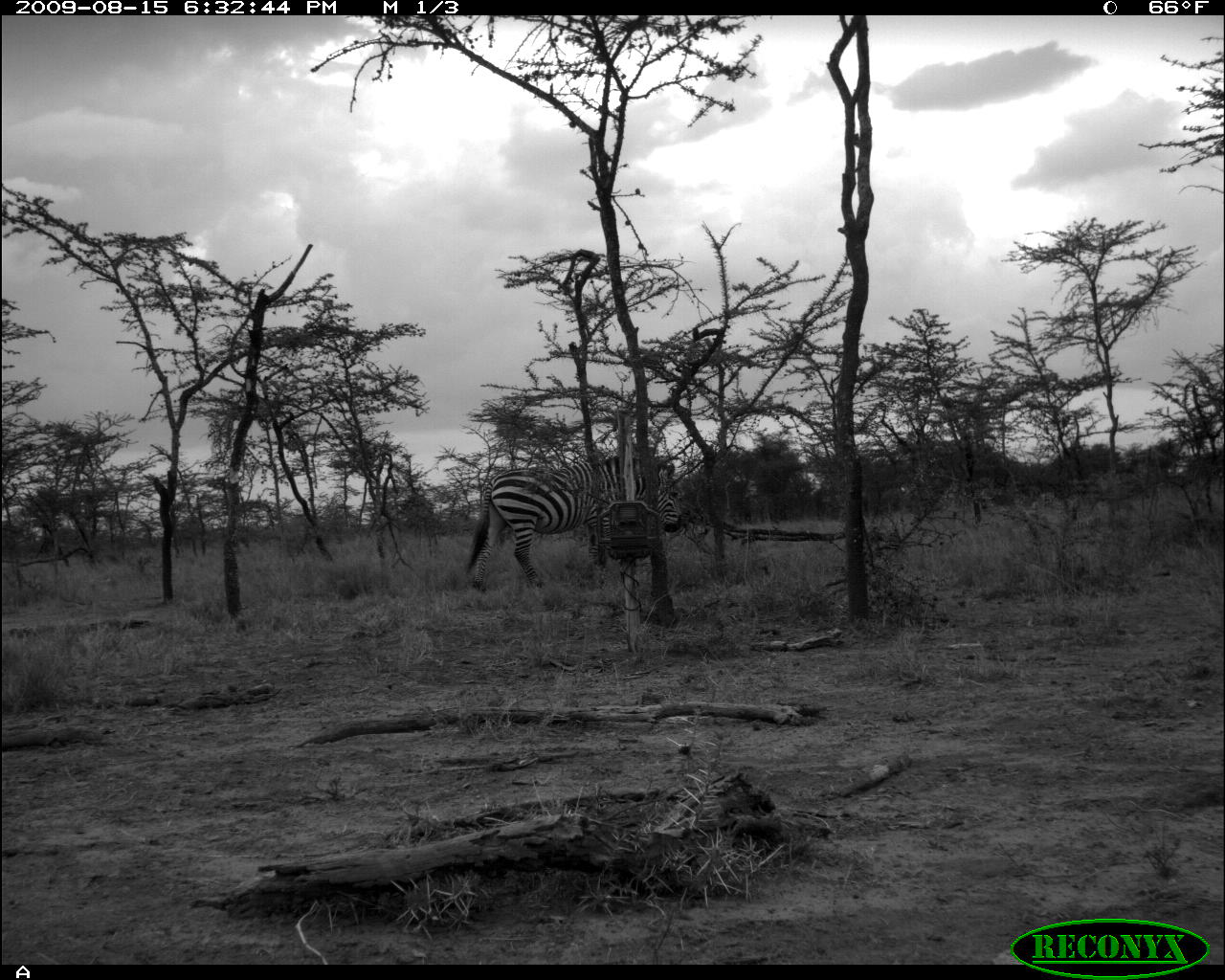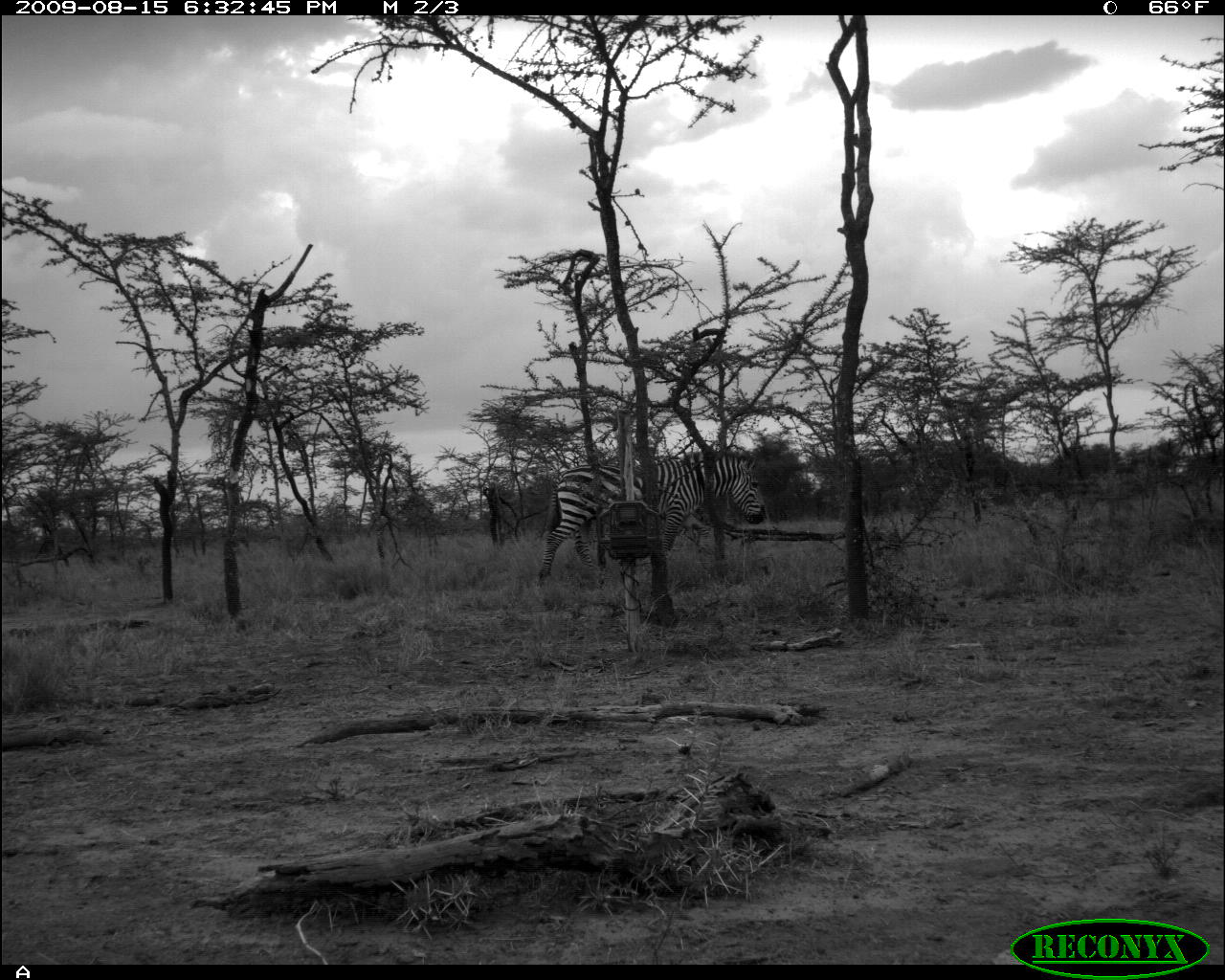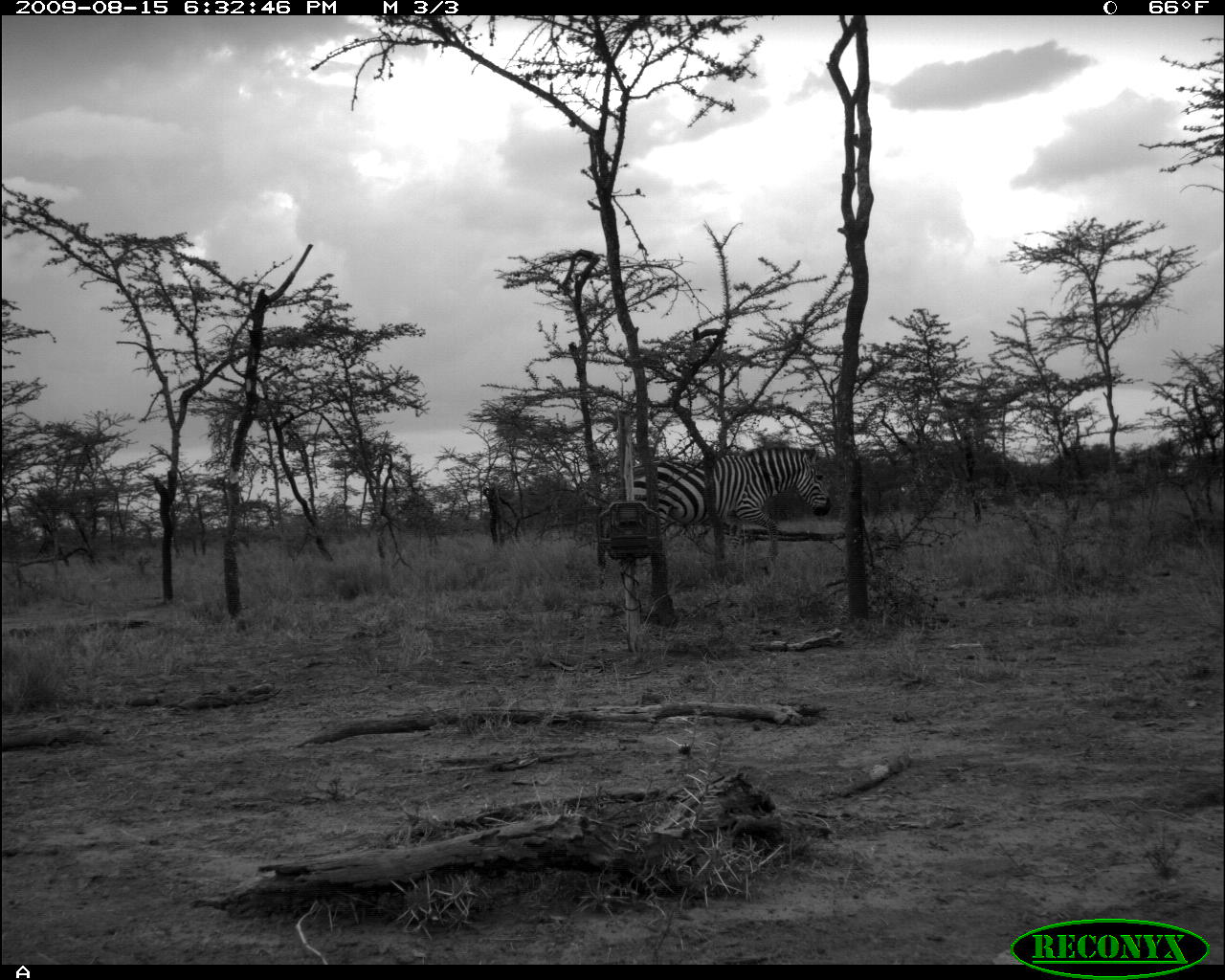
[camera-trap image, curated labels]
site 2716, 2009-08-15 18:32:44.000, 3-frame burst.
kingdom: Animalia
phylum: Chordata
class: Mammalia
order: Perissodactyla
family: Equidae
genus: Equus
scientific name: Equus quagga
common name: plains zebra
Equus quagga (plains zebra), count 1.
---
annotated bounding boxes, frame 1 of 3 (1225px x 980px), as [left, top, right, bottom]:
equus quagga: [466, 455, 683, 588]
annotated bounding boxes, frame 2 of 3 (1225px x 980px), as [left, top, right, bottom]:
equus quagga: [536, 447, 767, 588]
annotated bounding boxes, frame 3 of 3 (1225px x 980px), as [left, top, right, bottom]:
equus quagga: [634, 442, 834, 568]